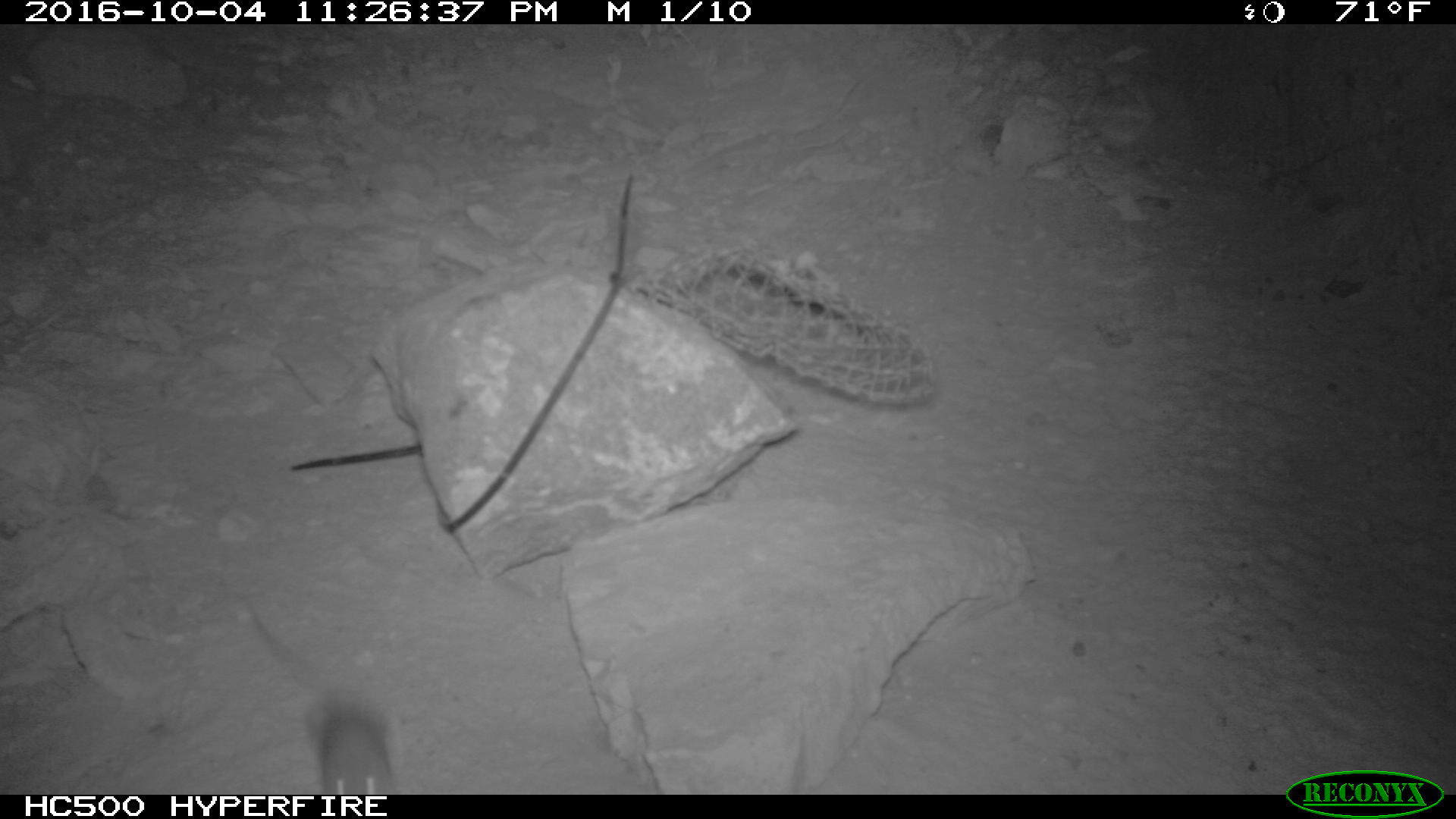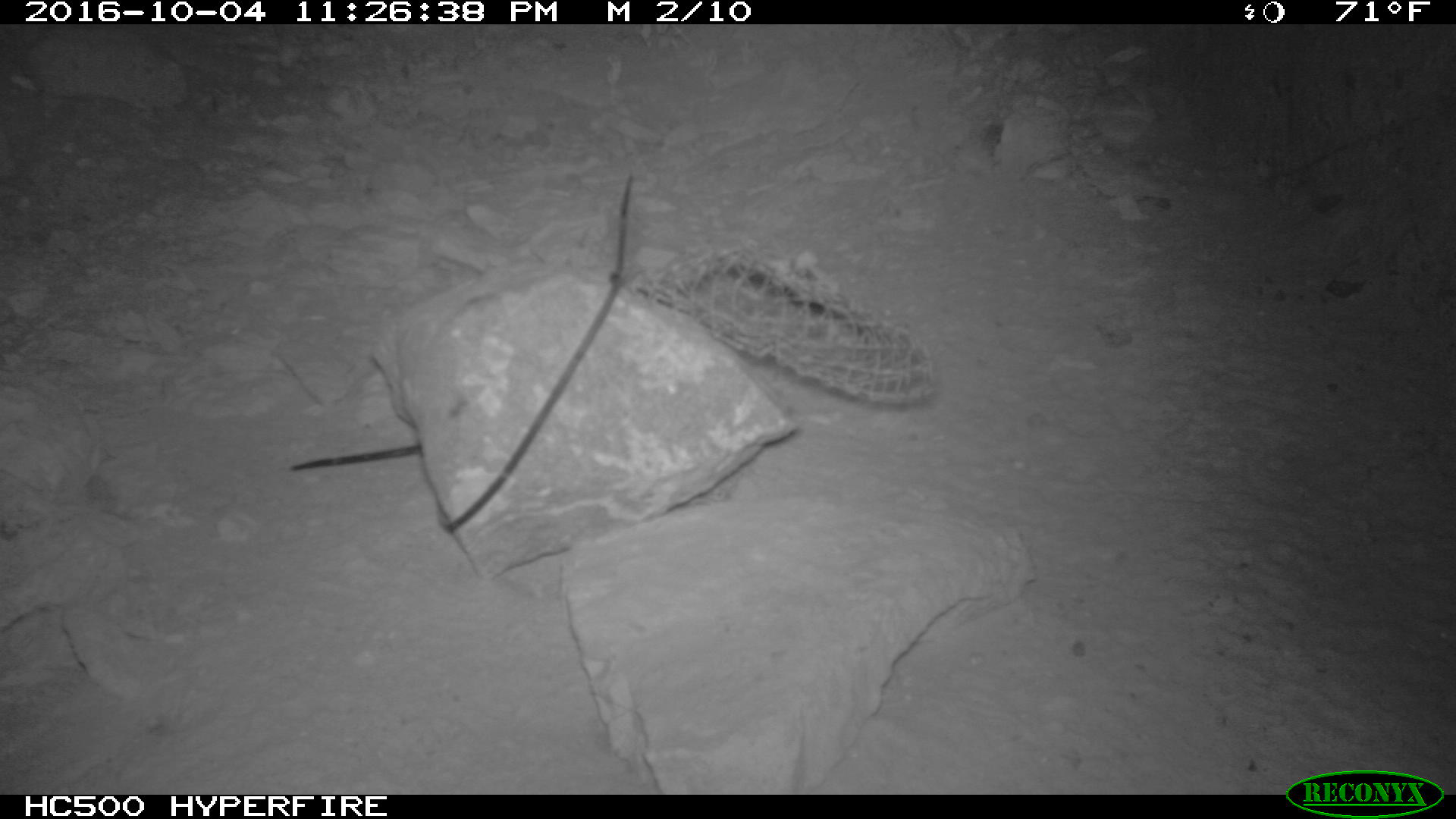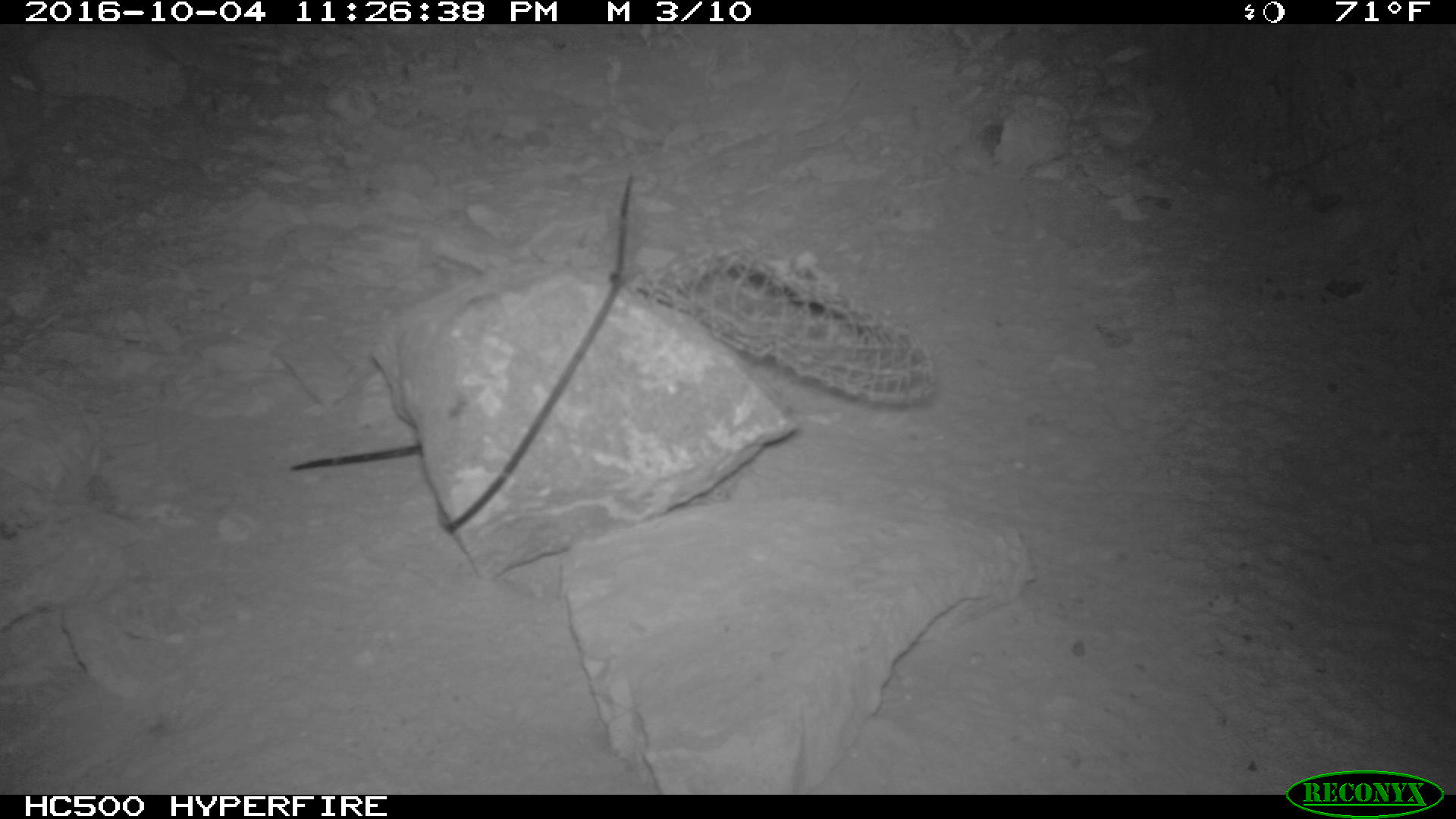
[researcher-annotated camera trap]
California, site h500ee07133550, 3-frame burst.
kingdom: Animalia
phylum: Chordata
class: Mammalia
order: Rodentia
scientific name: Rodentia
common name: rodent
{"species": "rodent (Rodentia)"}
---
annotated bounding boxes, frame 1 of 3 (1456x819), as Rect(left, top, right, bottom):
rodent: Rect(243, 595, 400, 794)